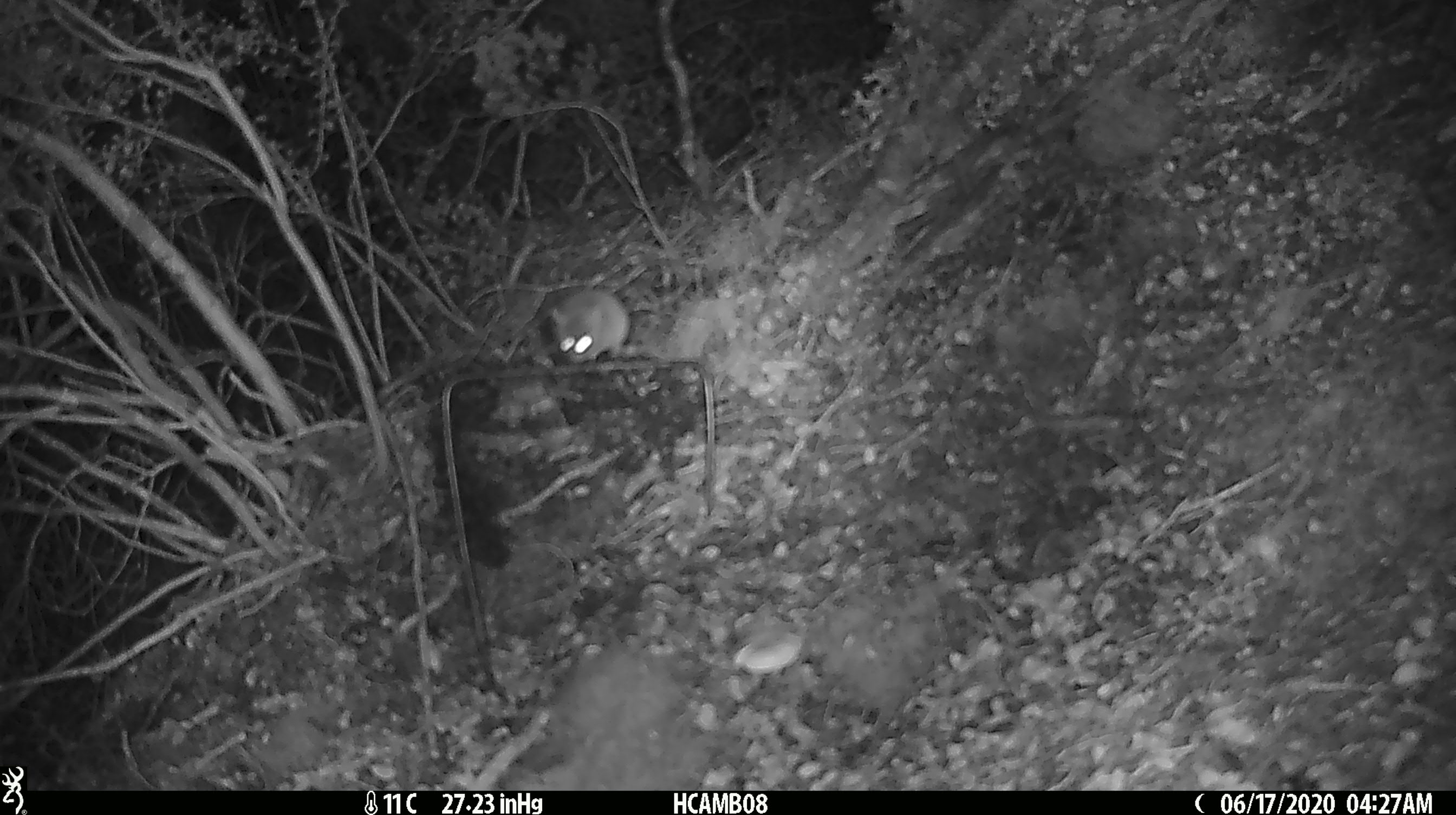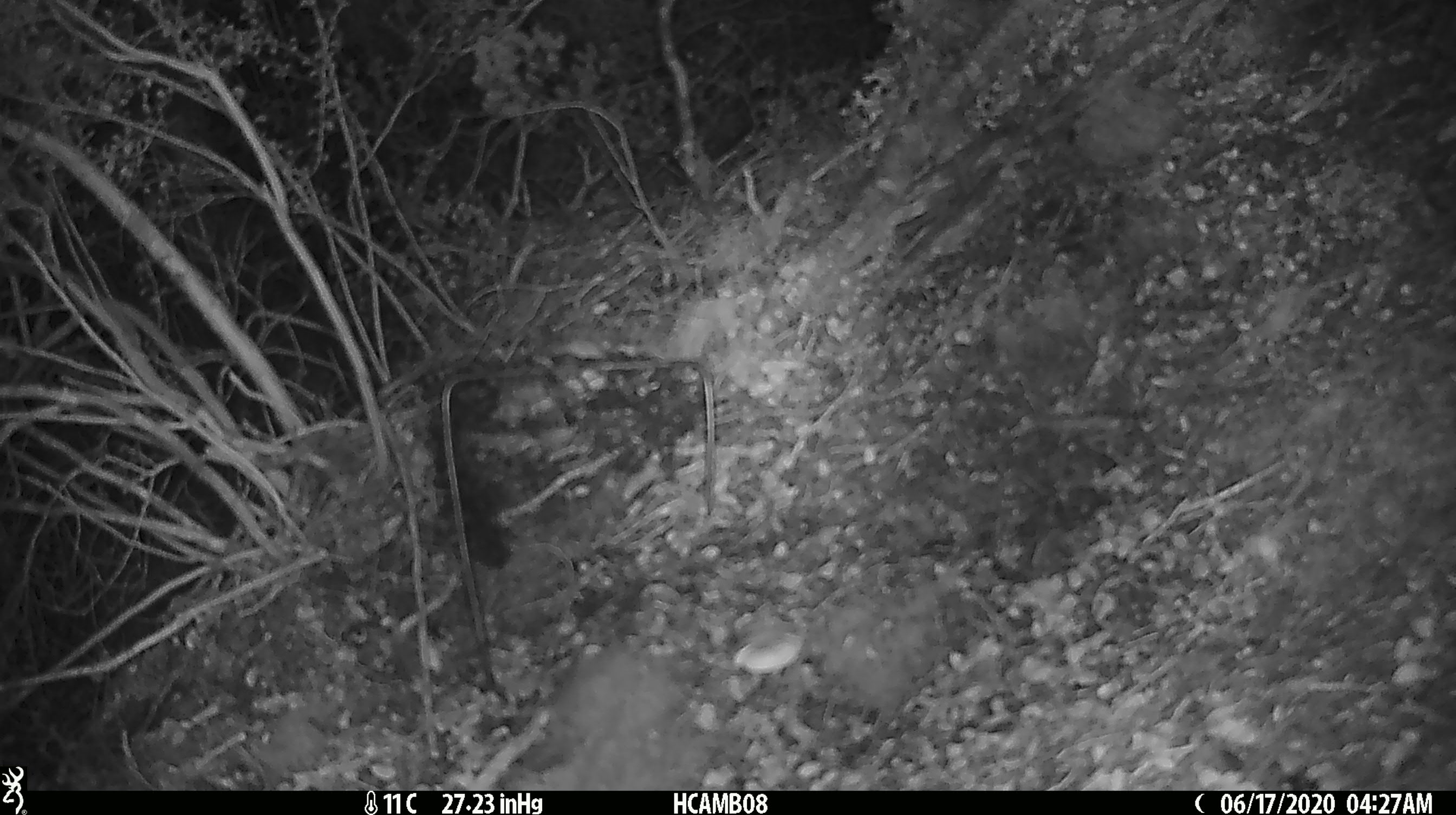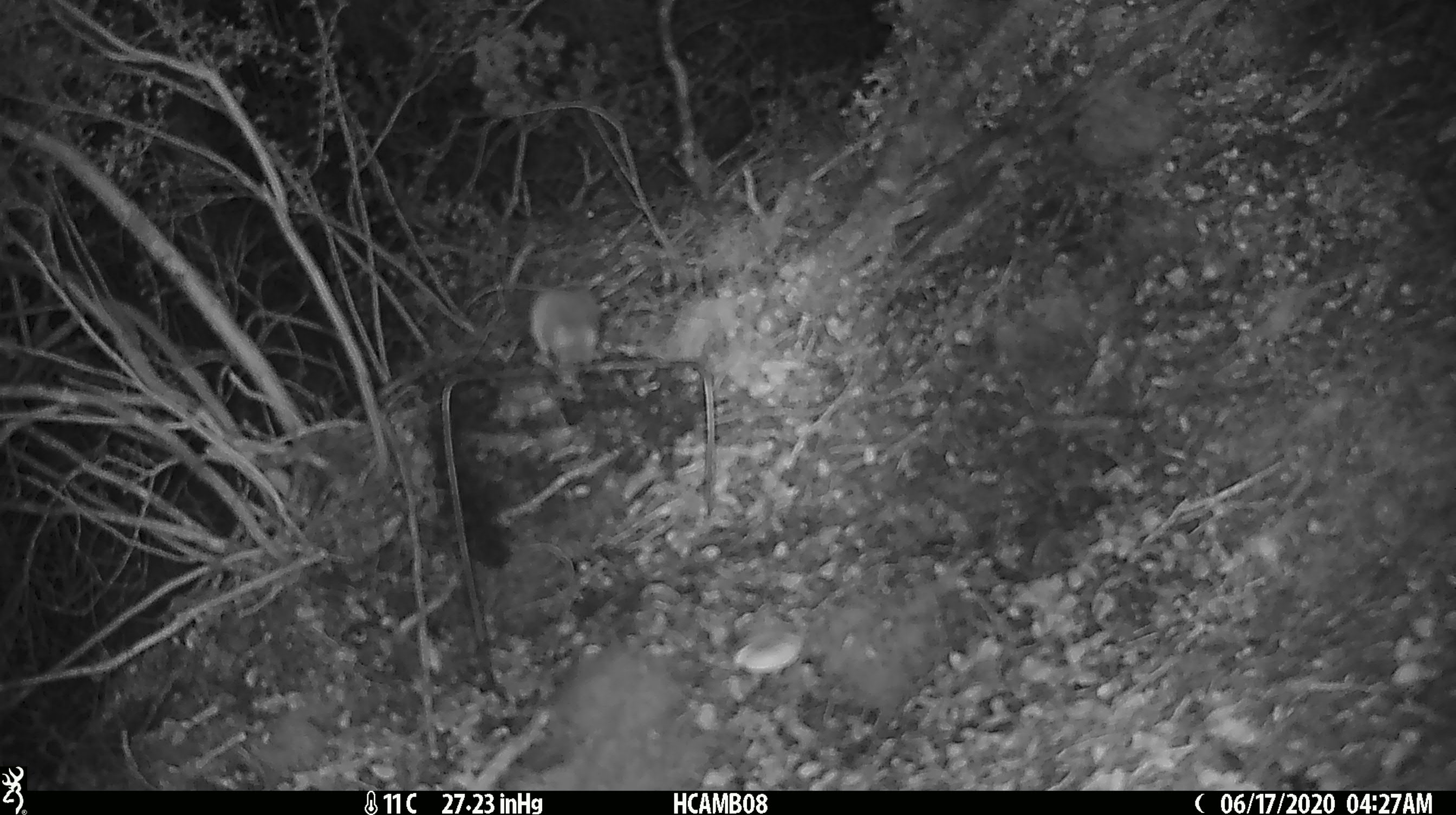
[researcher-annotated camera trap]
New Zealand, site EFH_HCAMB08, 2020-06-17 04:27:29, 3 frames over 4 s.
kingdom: Animalia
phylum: Chordata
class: Mammalia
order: Rodentia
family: Muridae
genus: Mus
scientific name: Mus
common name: mouse